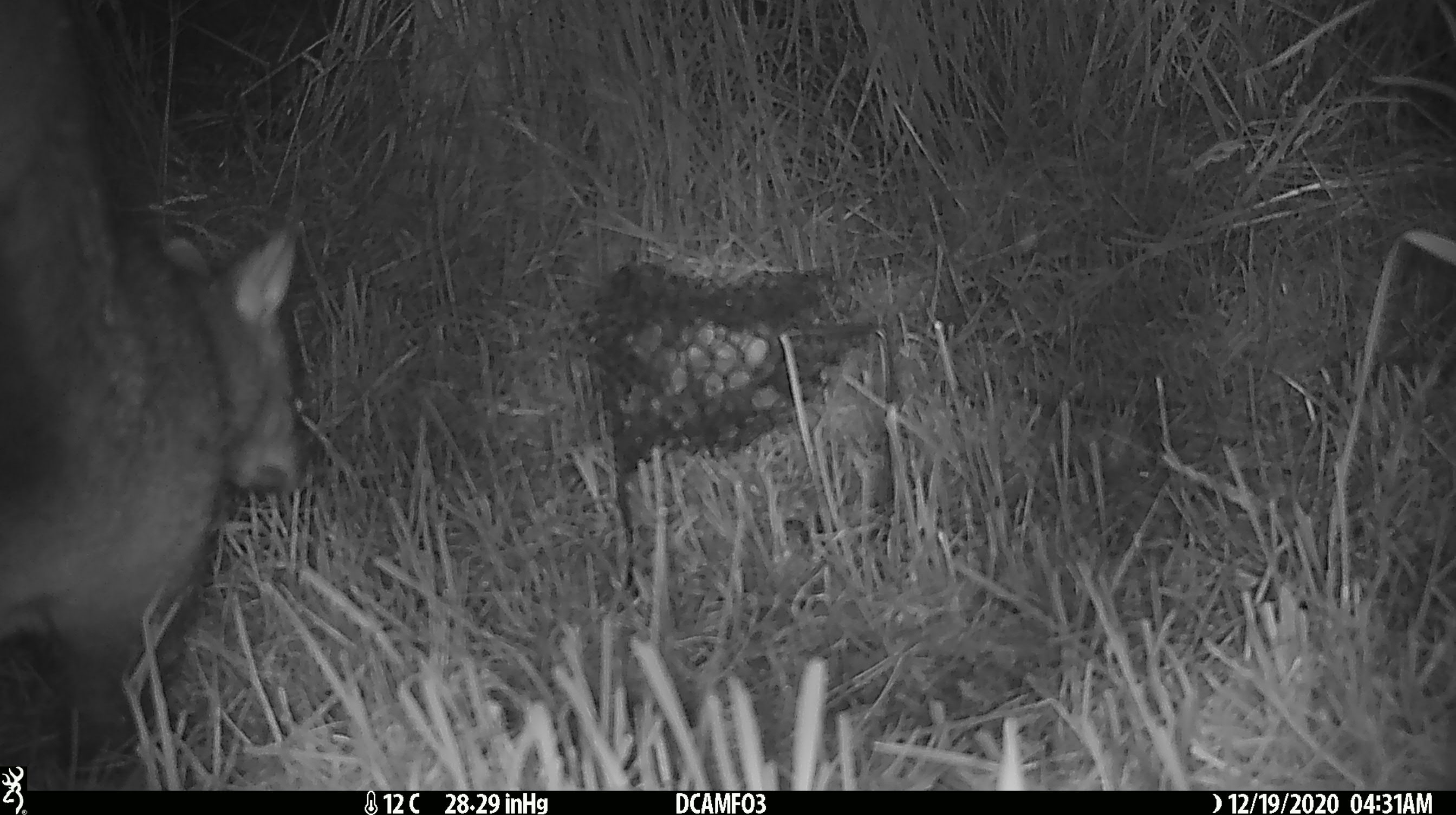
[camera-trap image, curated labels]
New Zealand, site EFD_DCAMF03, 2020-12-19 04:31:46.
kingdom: Animalia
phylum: Chordata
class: Mammalia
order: Diprotodontia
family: Phalangeridae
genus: Trichosurus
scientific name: Trichosurus vulpecula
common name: common brushtail possum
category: possum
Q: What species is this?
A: Possum (common brushtail possum) (Trichosurus vulpecula).